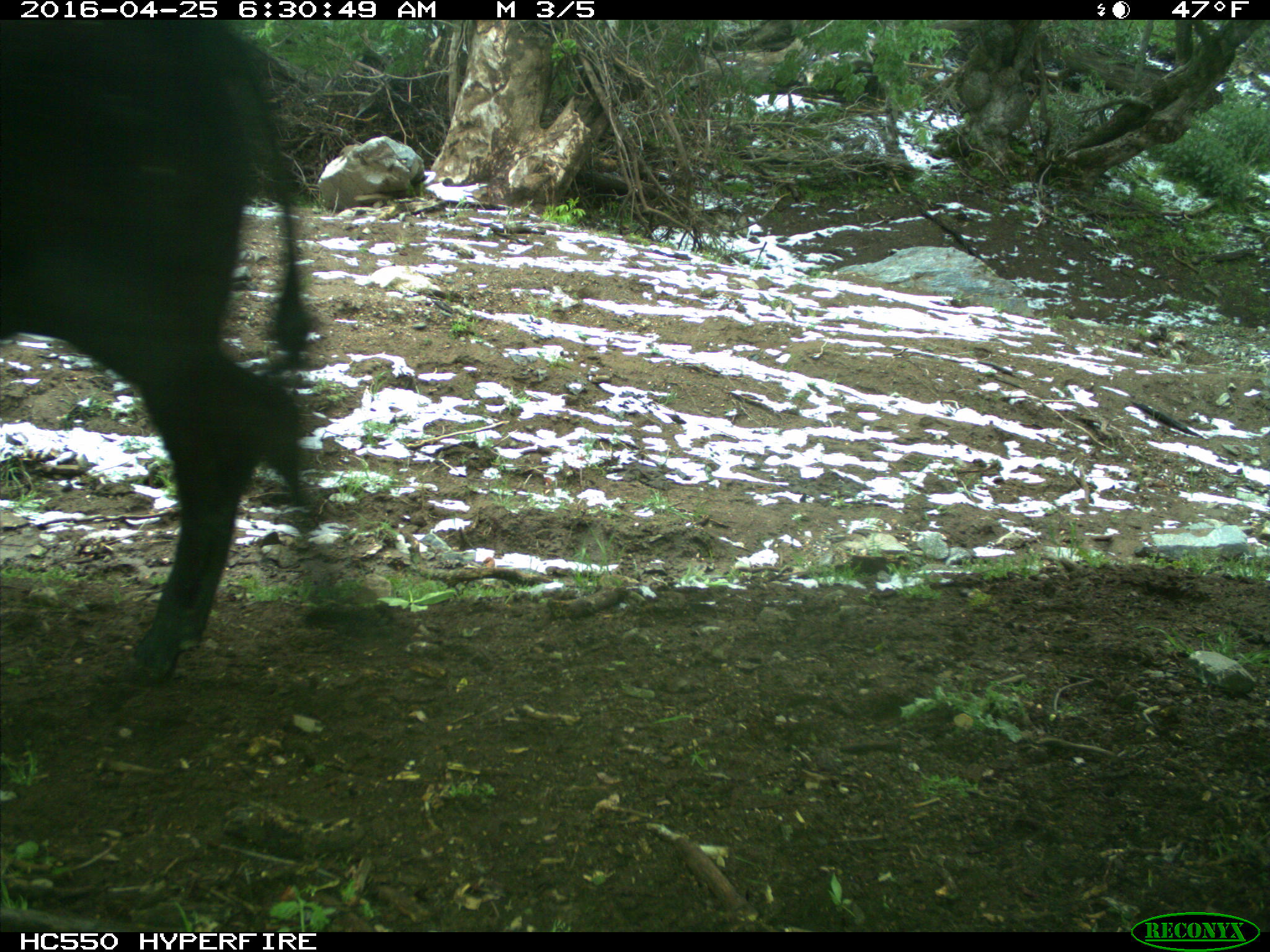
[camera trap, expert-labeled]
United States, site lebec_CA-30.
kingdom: Animalia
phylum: Chordata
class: Mammalia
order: Artiodactyla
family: Bovidae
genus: Bos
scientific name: Bos taurus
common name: domestic cow